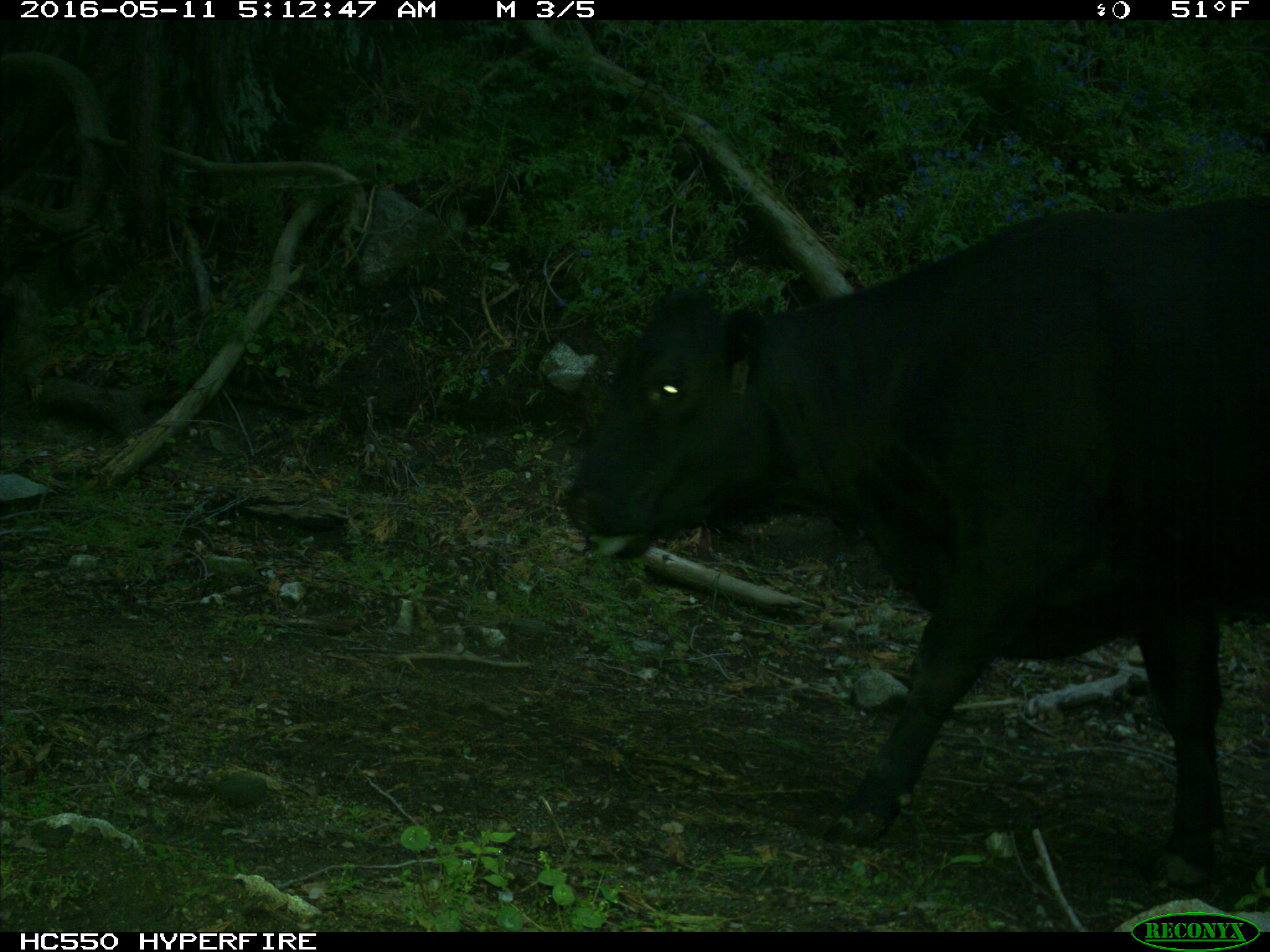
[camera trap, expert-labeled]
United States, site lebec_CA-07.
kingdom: Animalia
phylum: Chordata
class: Mammalia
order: Artiodactyla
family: Bovidae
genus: Bos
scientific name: Bos taurus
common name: domestic cow